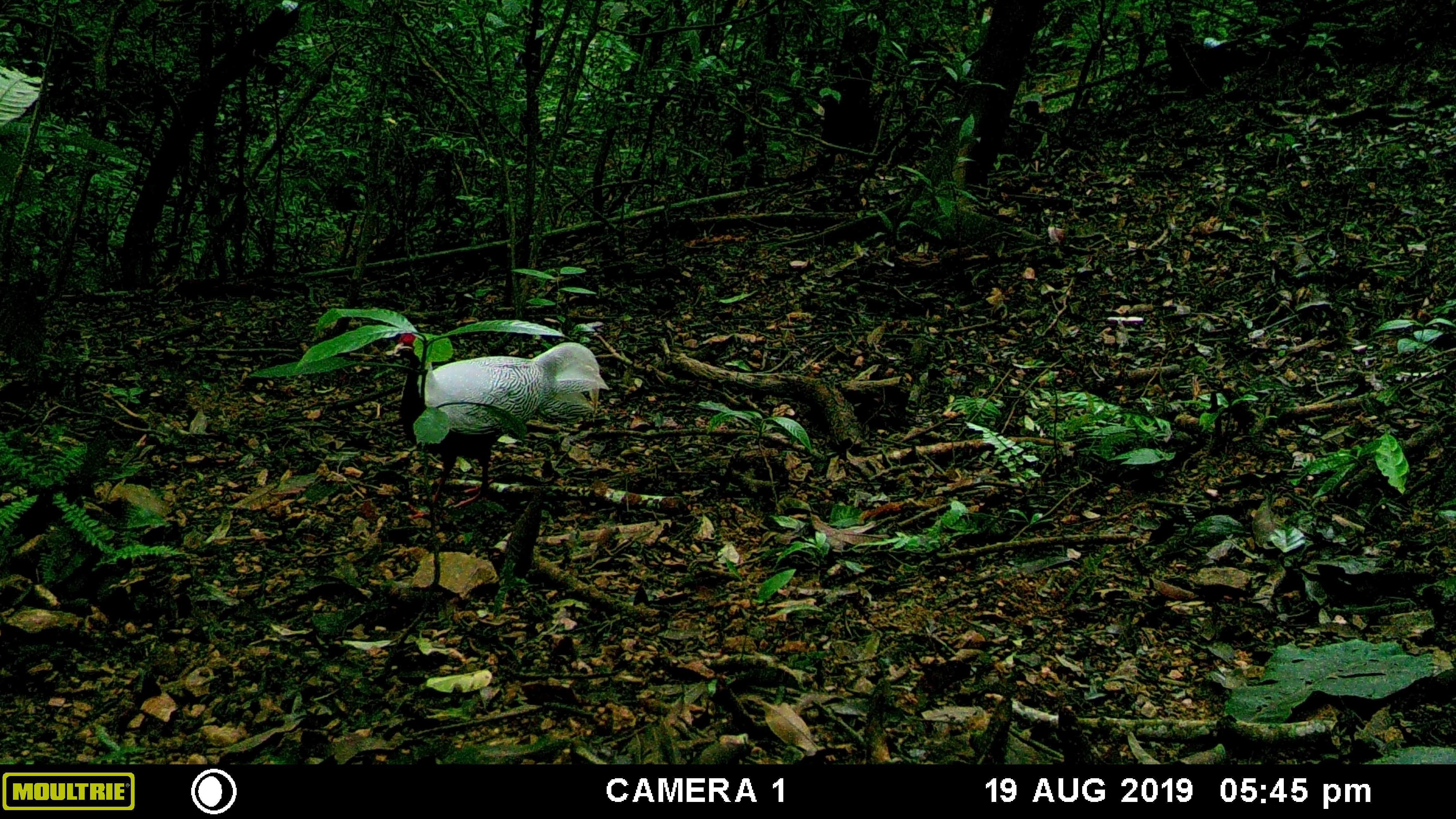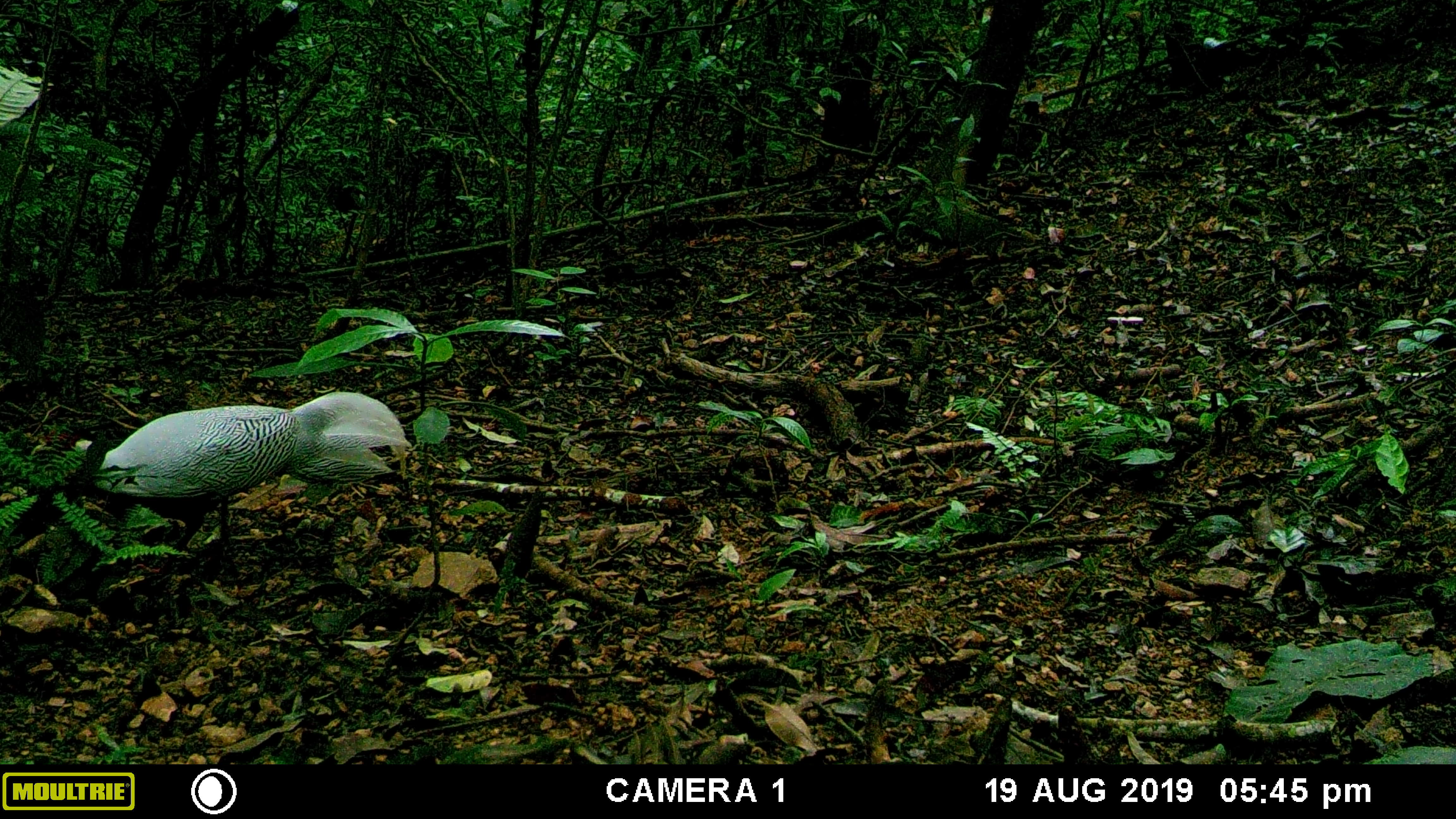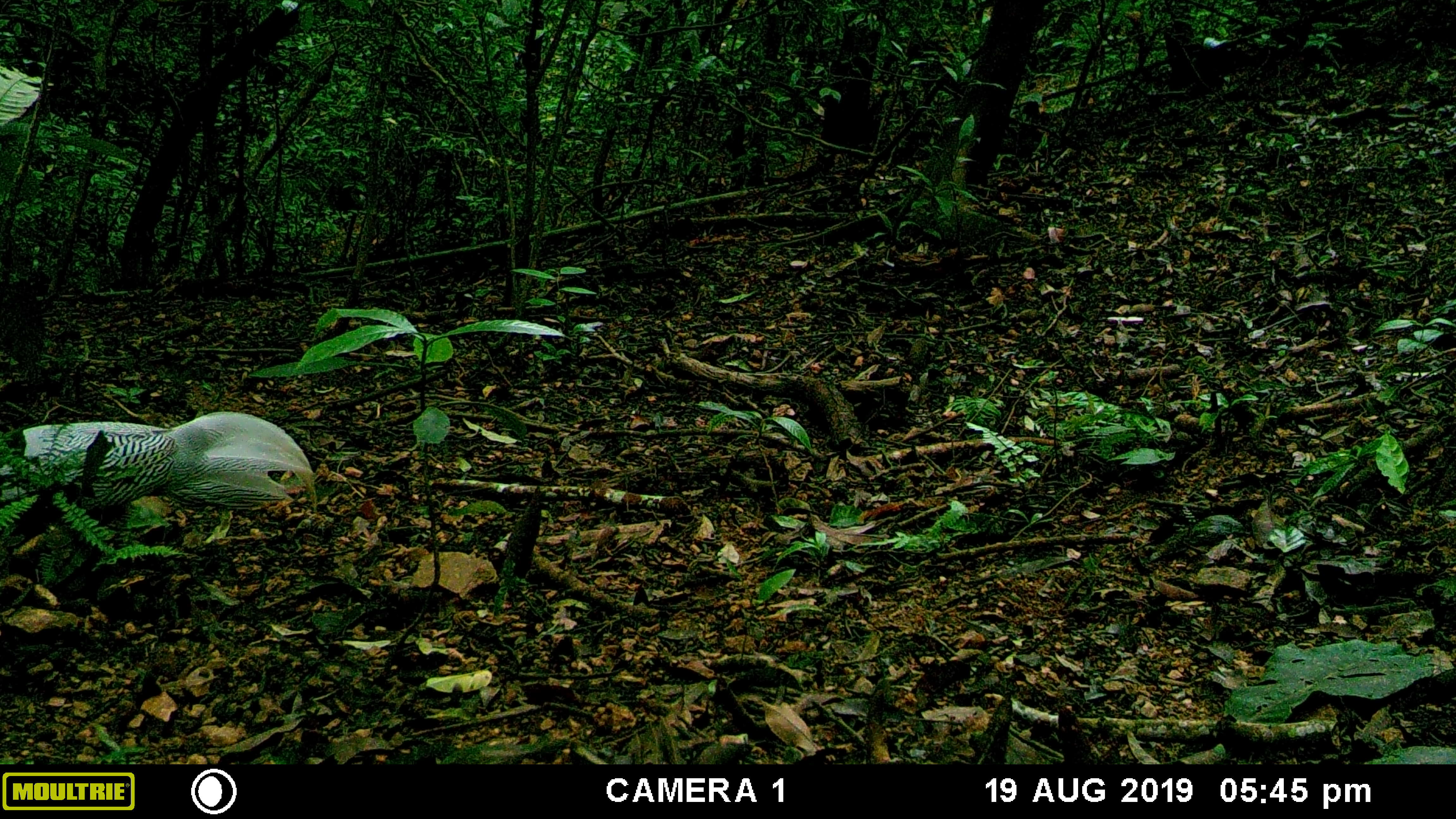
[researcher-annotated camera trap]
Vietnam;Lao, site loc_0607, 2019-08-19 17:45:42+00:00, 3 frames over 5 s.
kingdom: Animalia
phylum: Chordata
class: Aves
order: Galliformes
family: Phasianidae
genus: Lophura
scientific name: Lophura nycthemera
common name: silver pheasant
Silver pheasant (Lophura nycthemera). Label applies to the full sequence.